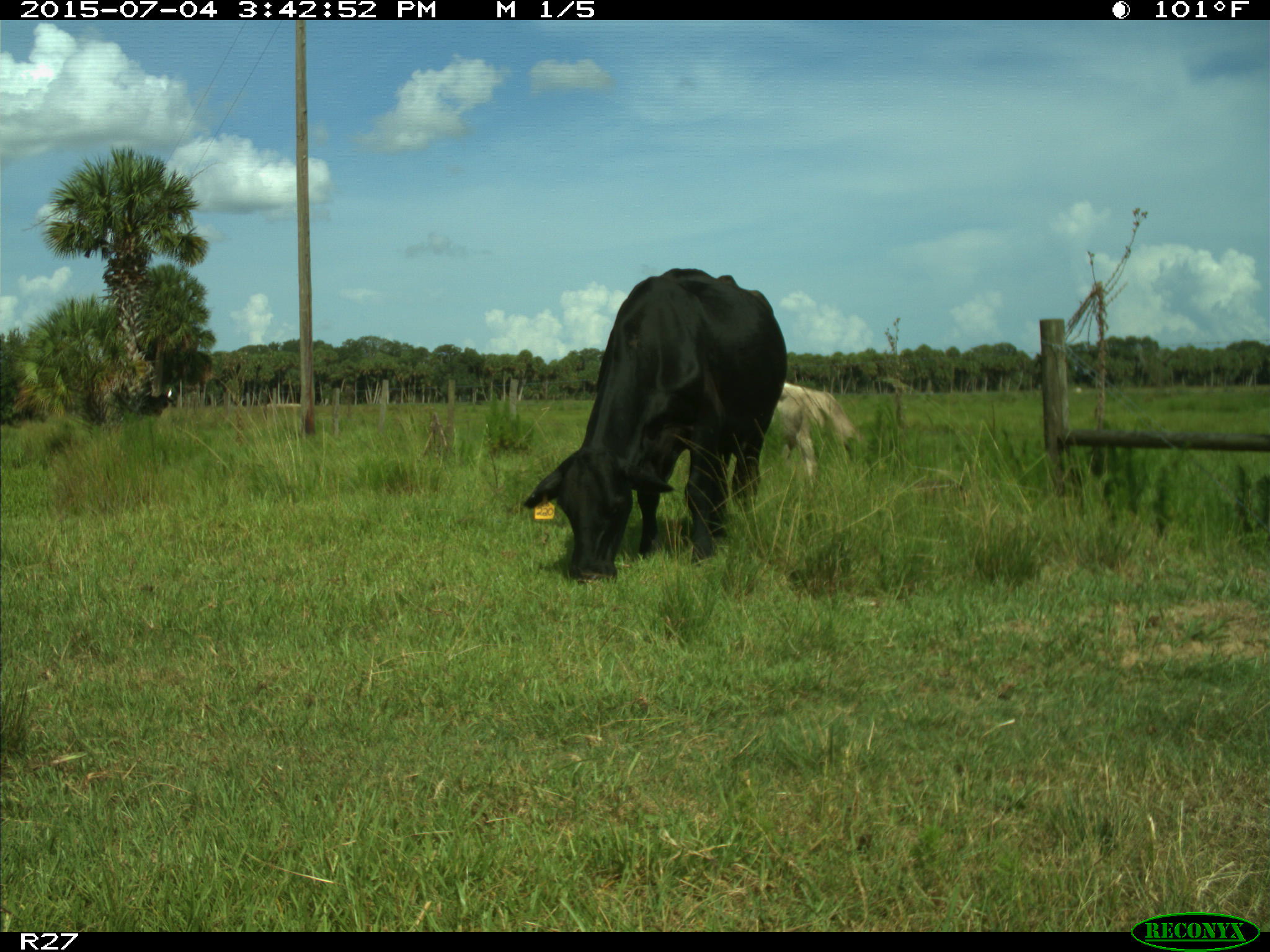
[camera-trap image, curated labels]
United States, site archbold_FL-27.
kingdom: Animalia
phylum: Chordata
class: Mammalia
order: Artiodactyla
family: Bovidae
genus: Bos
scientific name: Bos taurus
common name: domestic cow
Bos taurus (domestic cow).